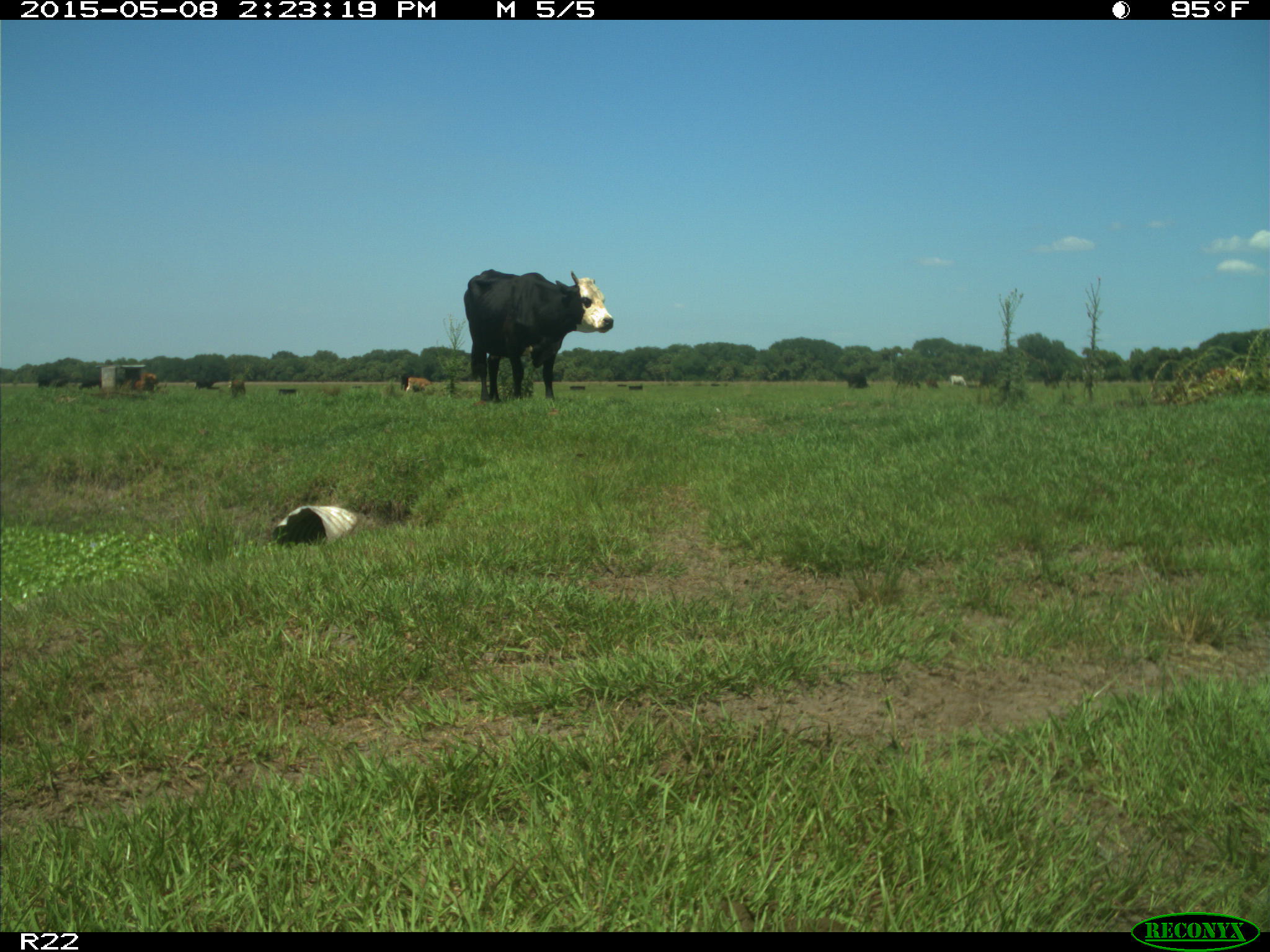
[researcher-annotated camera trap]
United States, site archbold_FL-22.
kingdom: Animalia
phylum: Chordata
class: Mammalia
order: Artiodactyla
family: Bovidae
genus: Bos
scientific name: Bos taurus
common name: domestic cow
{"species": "Bos taurus (domestic cow)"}